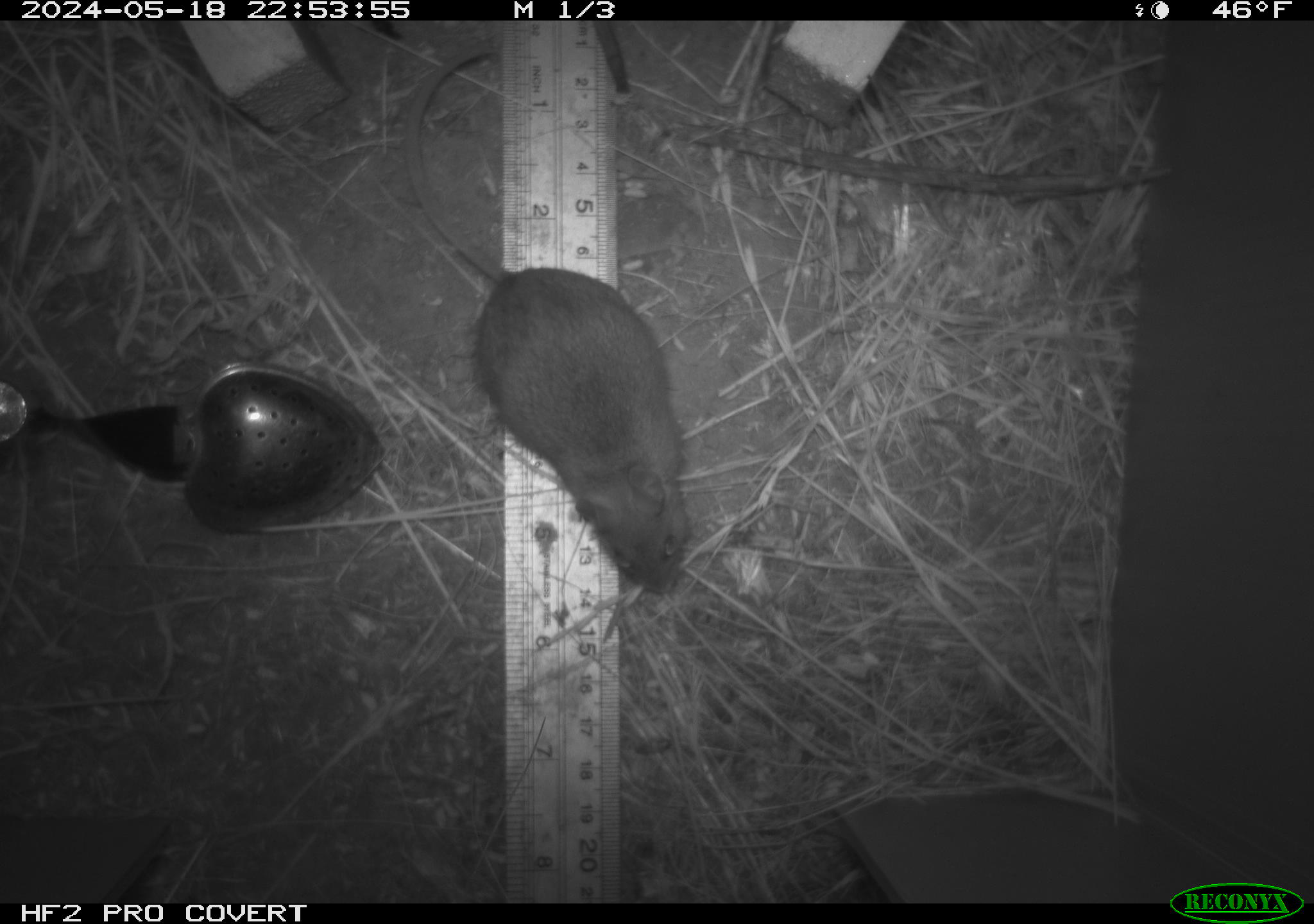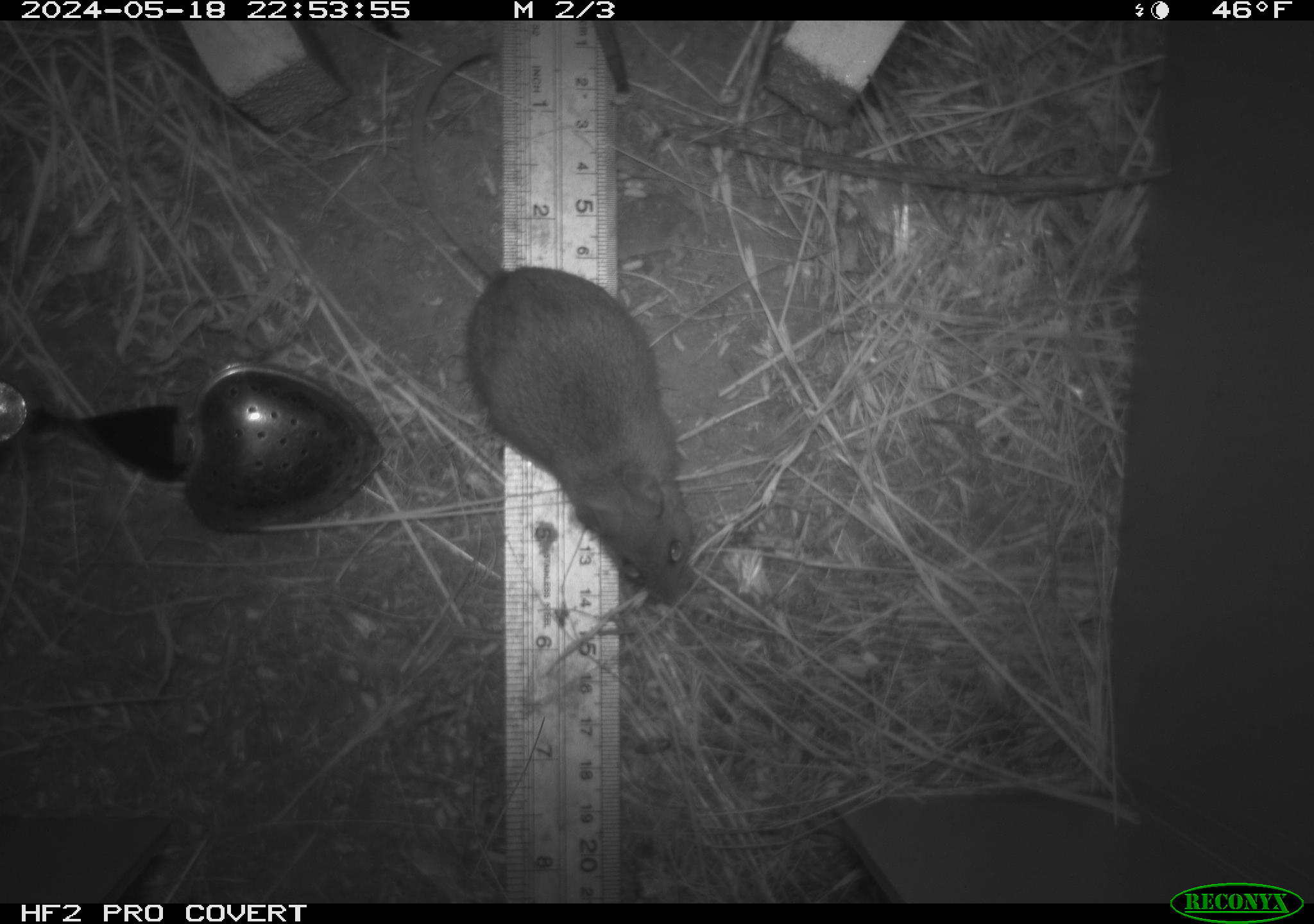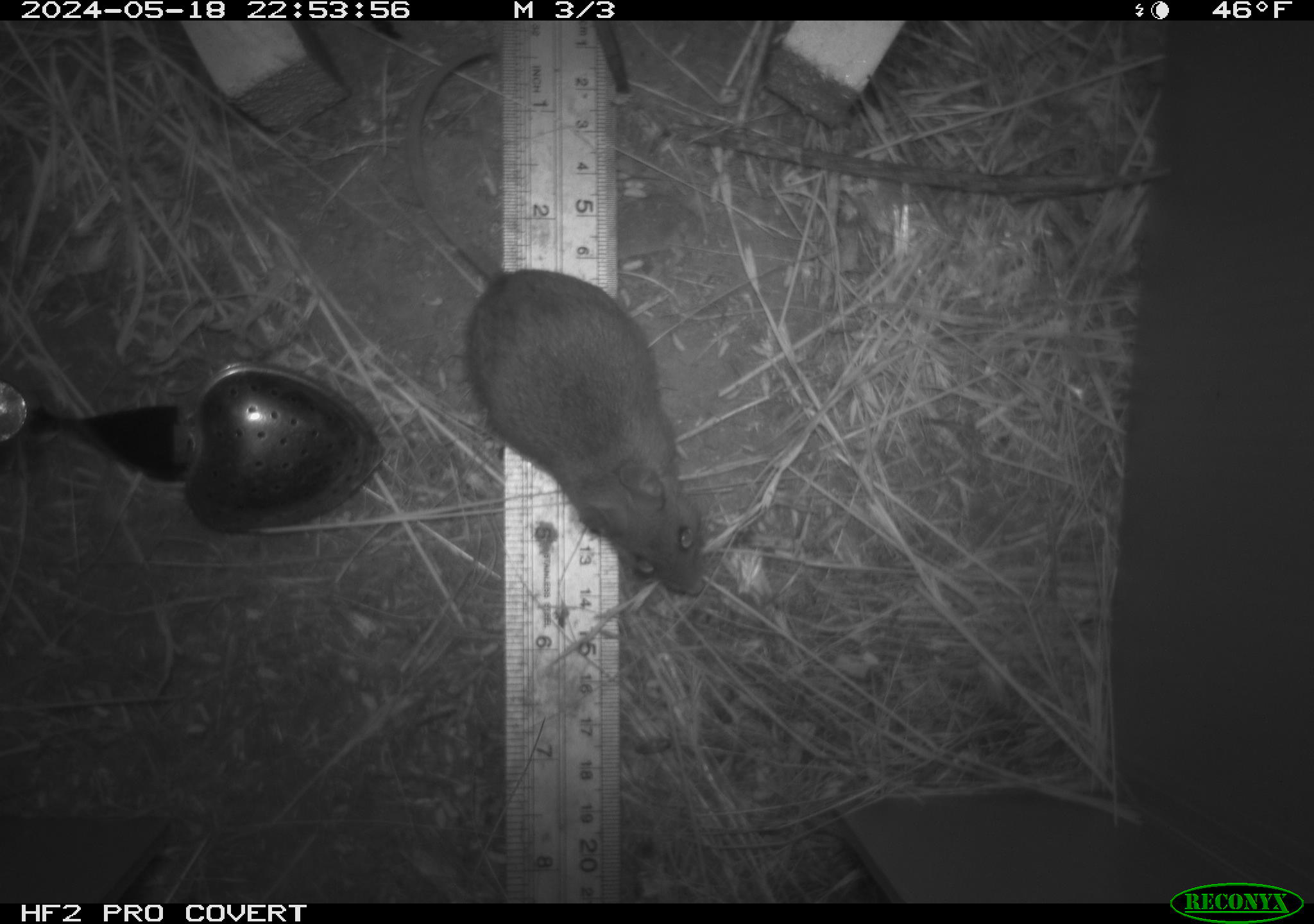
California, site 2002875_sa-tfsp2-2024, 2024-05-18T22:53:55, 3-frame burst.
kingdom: Animalia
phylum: Chordata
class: Mammalia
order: Rodentia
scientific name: Rodentia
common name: mouse species